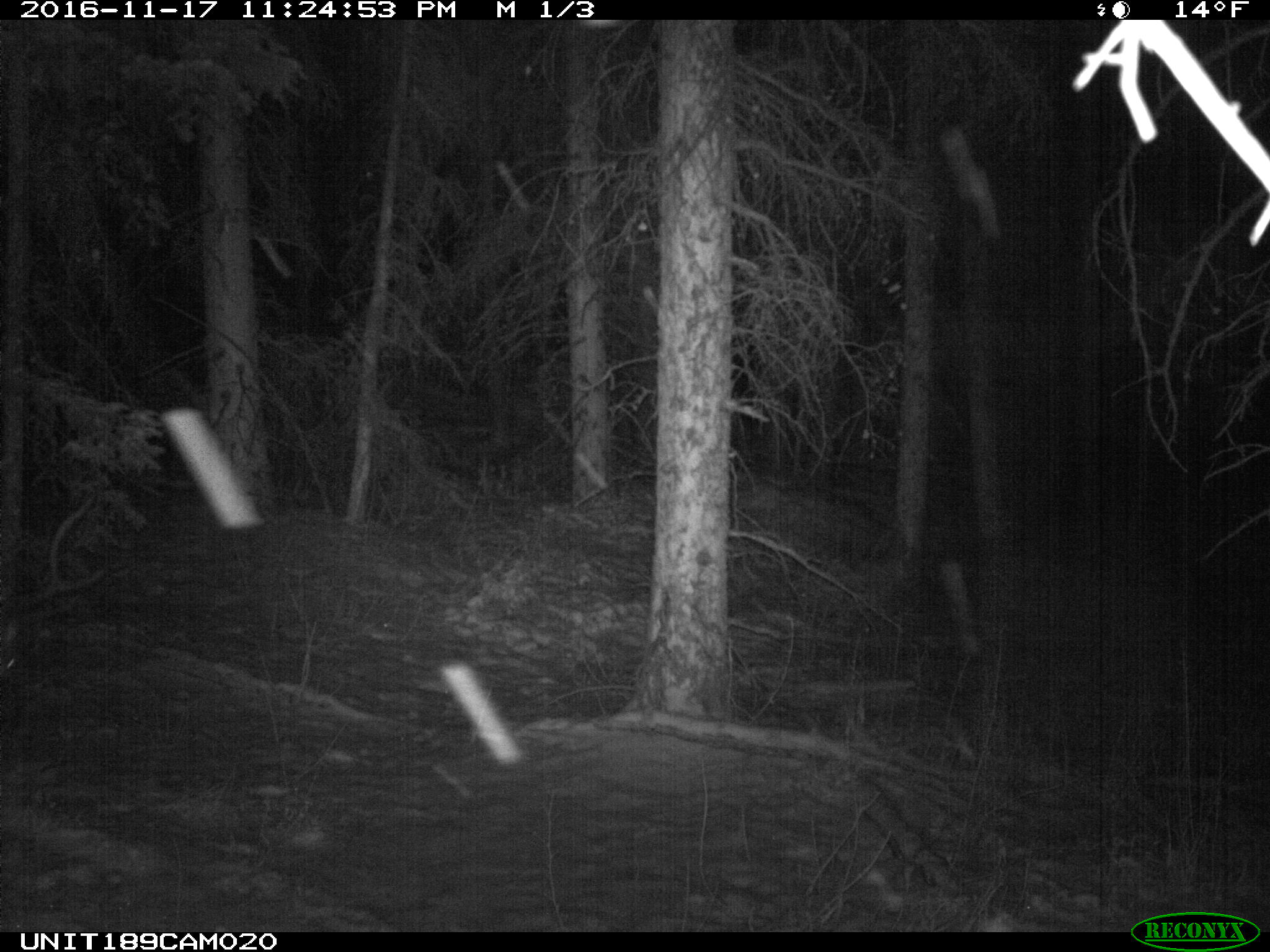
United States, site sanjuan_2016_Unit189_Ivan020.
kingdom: Animalia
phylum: Chordata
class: Mammalia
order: Artiodactyla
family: Cervidae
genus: Cervus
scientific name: Cervus elaphus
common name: red deer